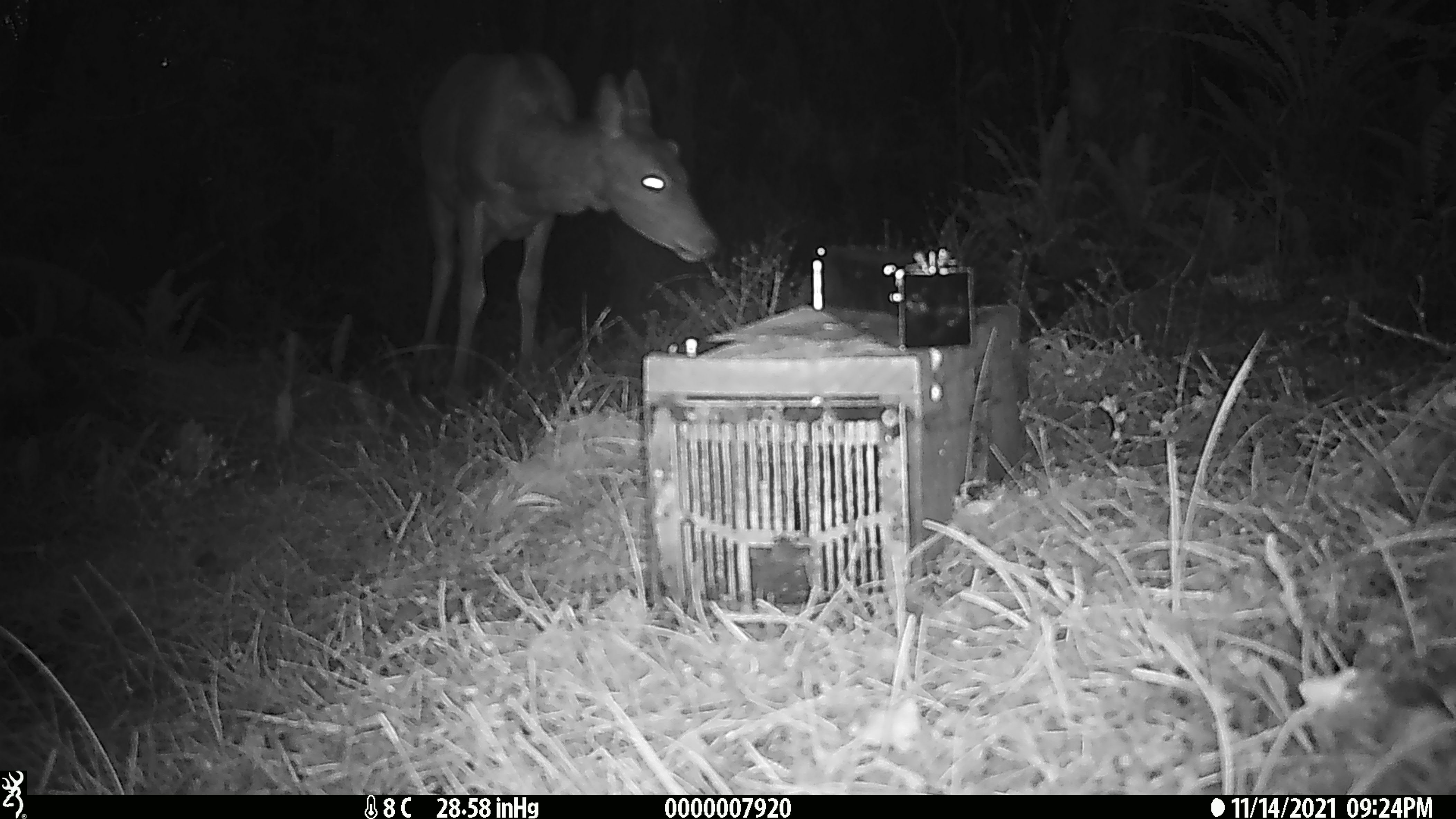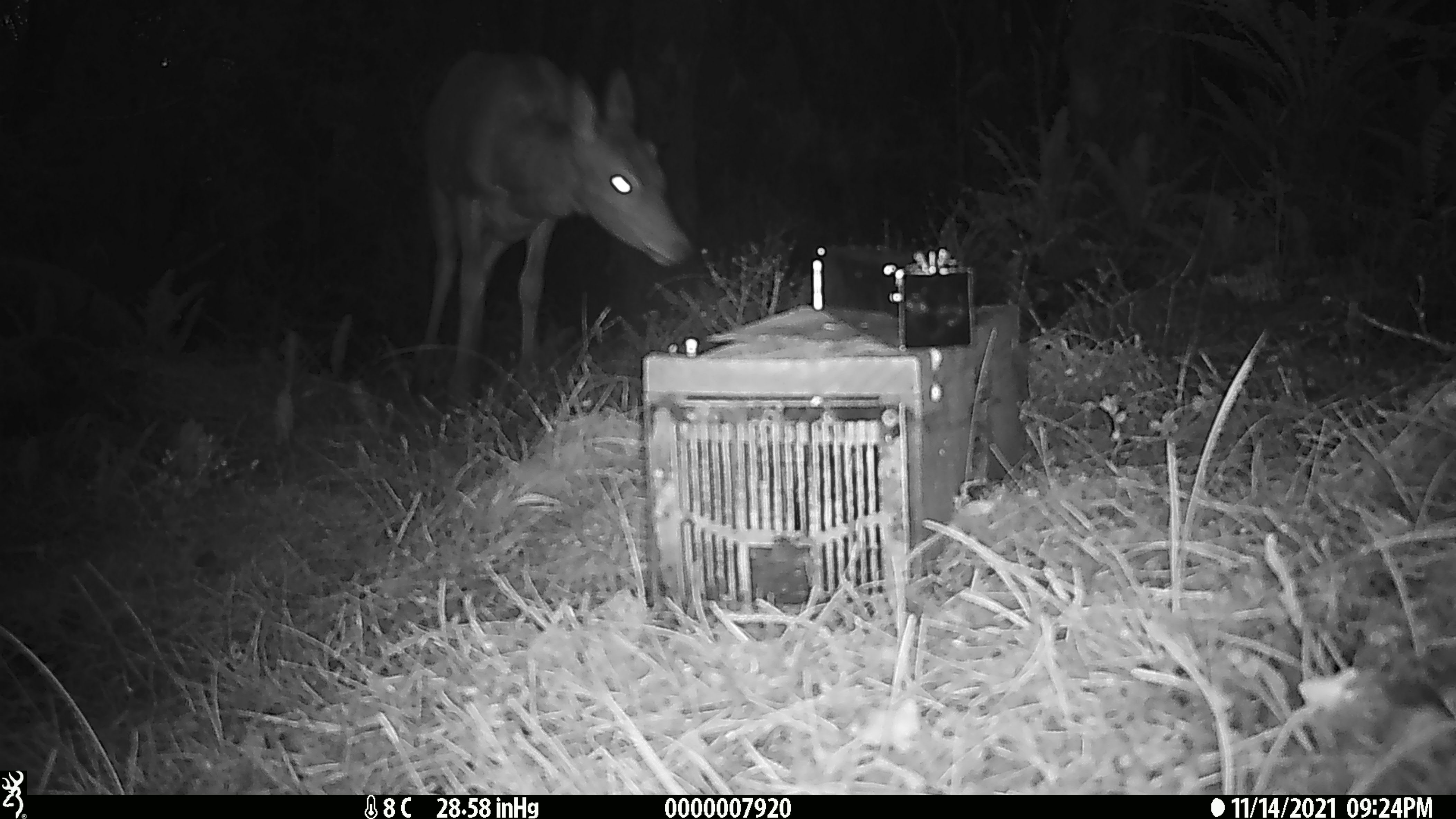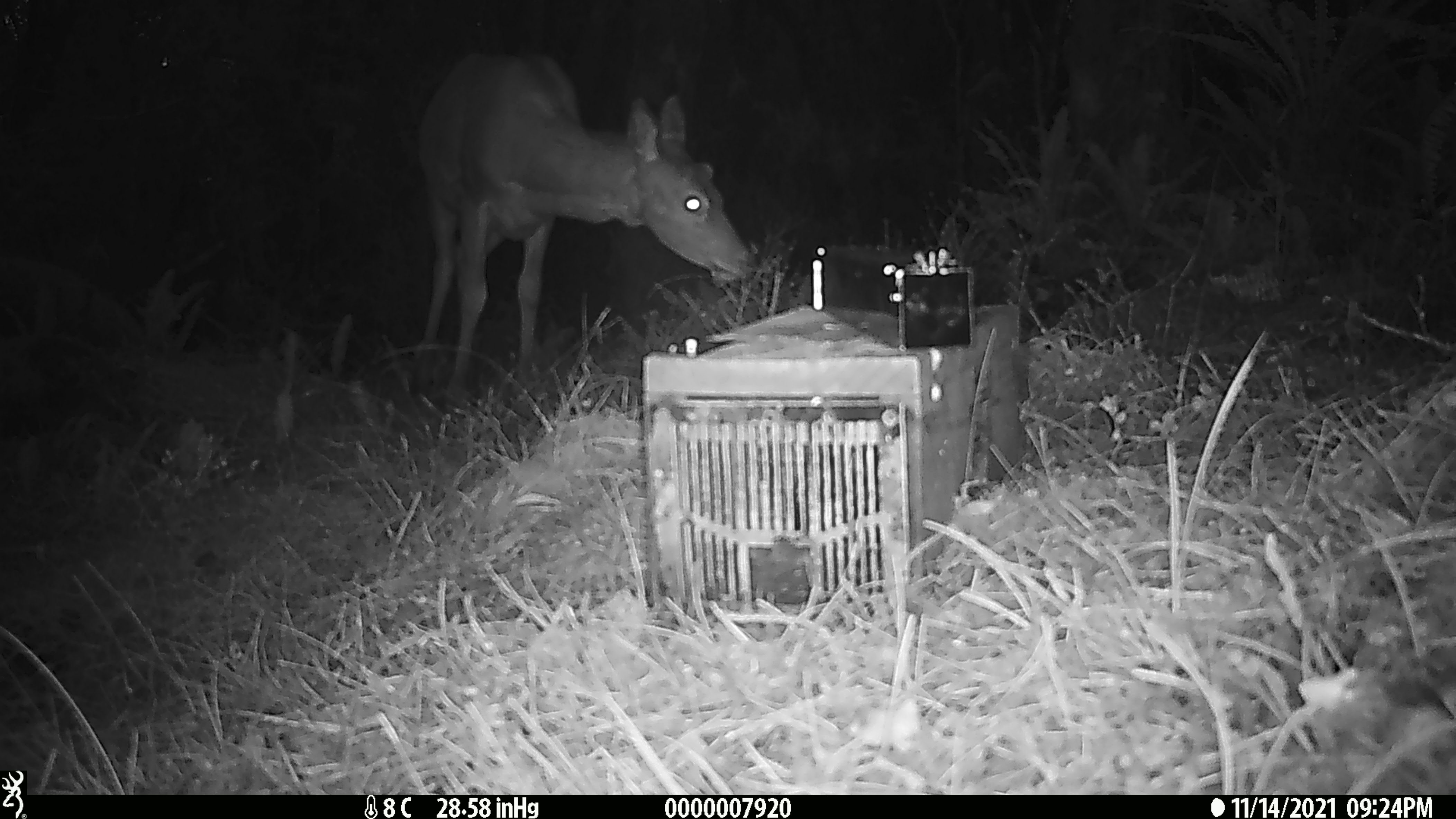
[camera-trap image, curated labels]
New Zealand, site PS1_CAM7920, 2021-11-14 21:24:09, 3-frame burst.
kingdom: Animalia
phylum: Chordata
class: Mammalia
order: Artiodactyla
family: Cervidae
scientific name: Cervidae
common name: deer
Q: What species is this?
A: Deer (Cervidae).